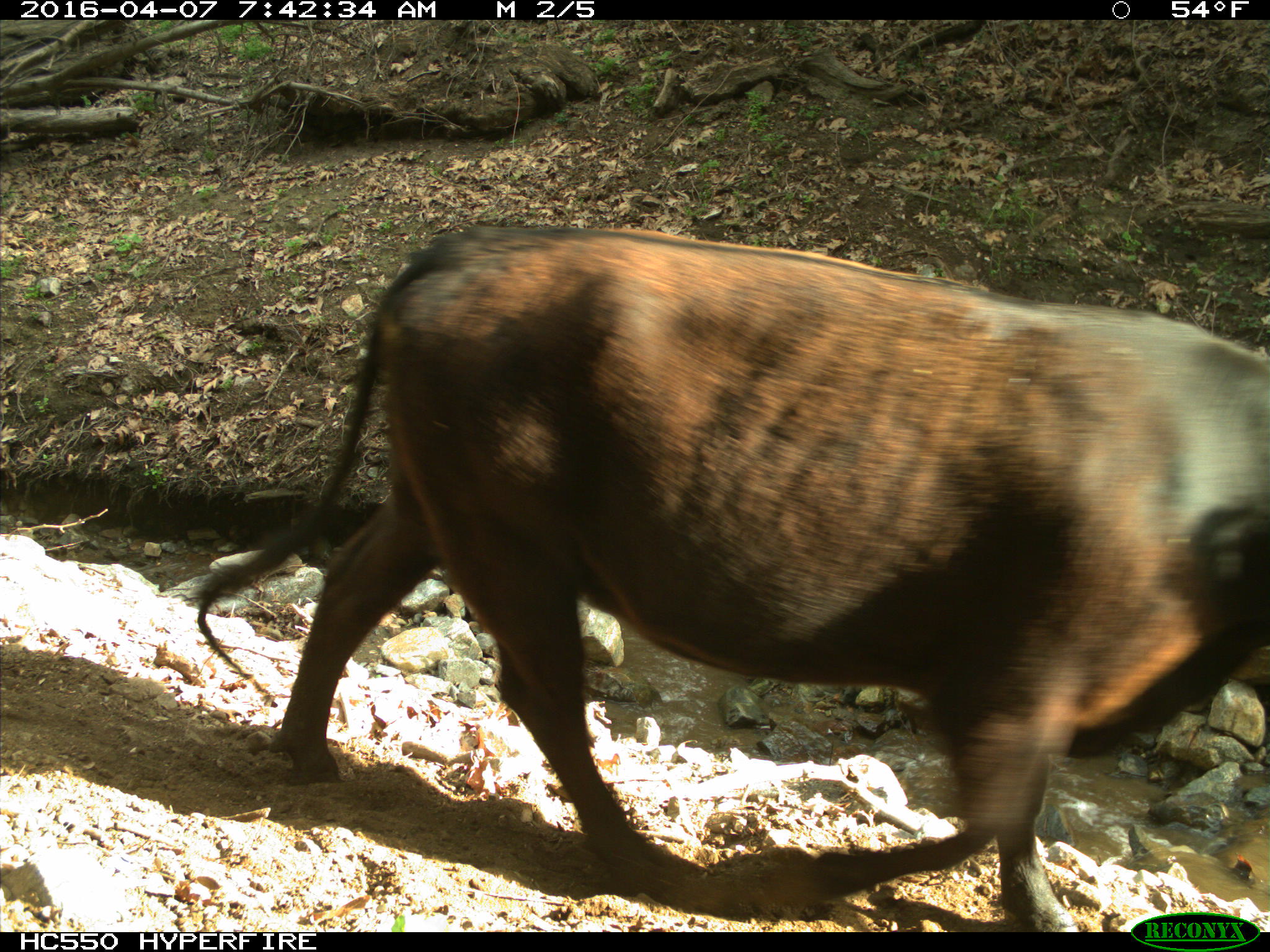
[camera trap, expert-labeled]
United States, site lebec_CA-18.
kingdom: Animalia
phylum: Chordata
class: Mammalia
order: Artiodactyla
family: Bovidae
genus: Bos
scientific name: Bos taurus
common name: domestic cow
Bos taurus (domestic cow).